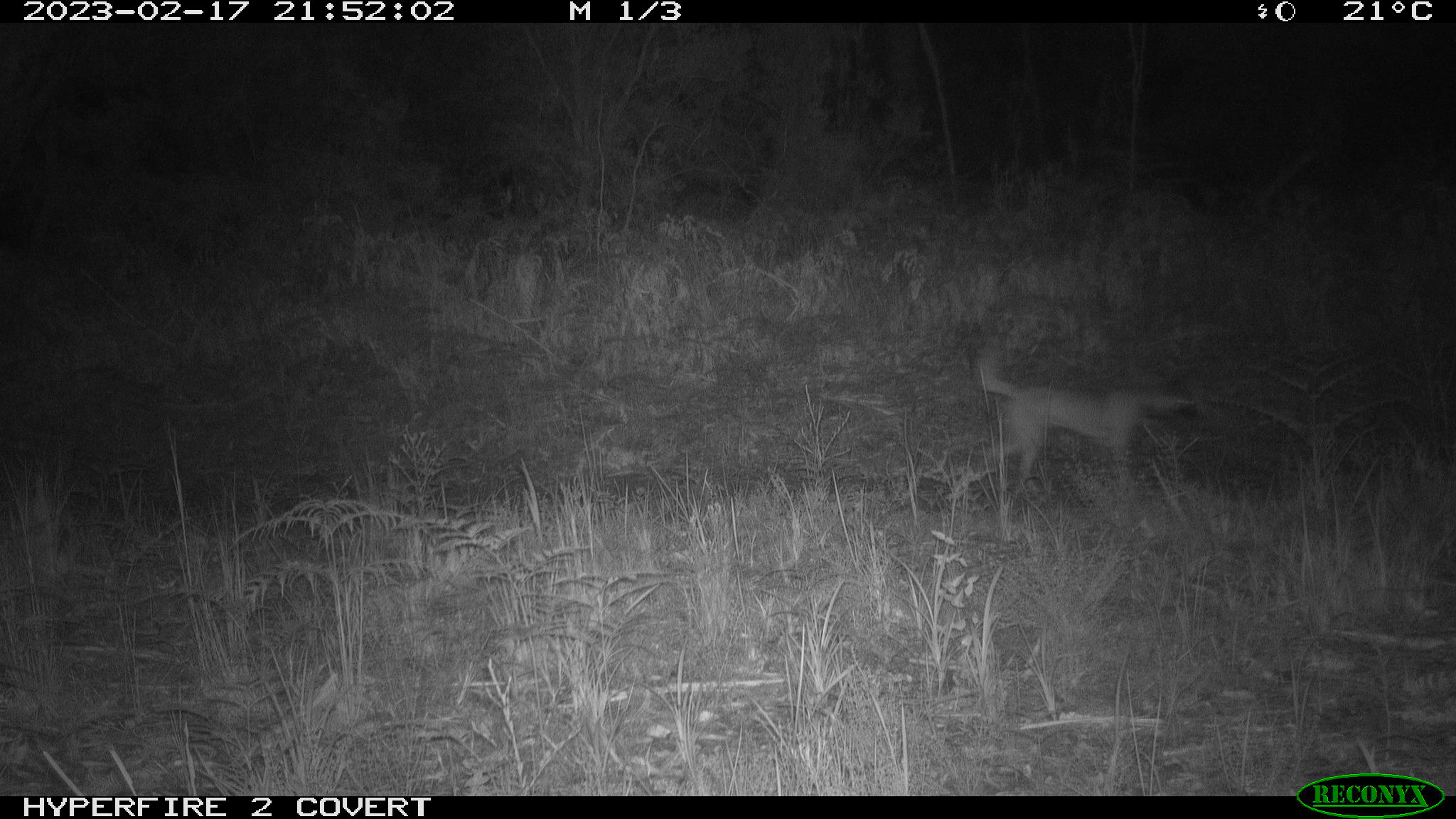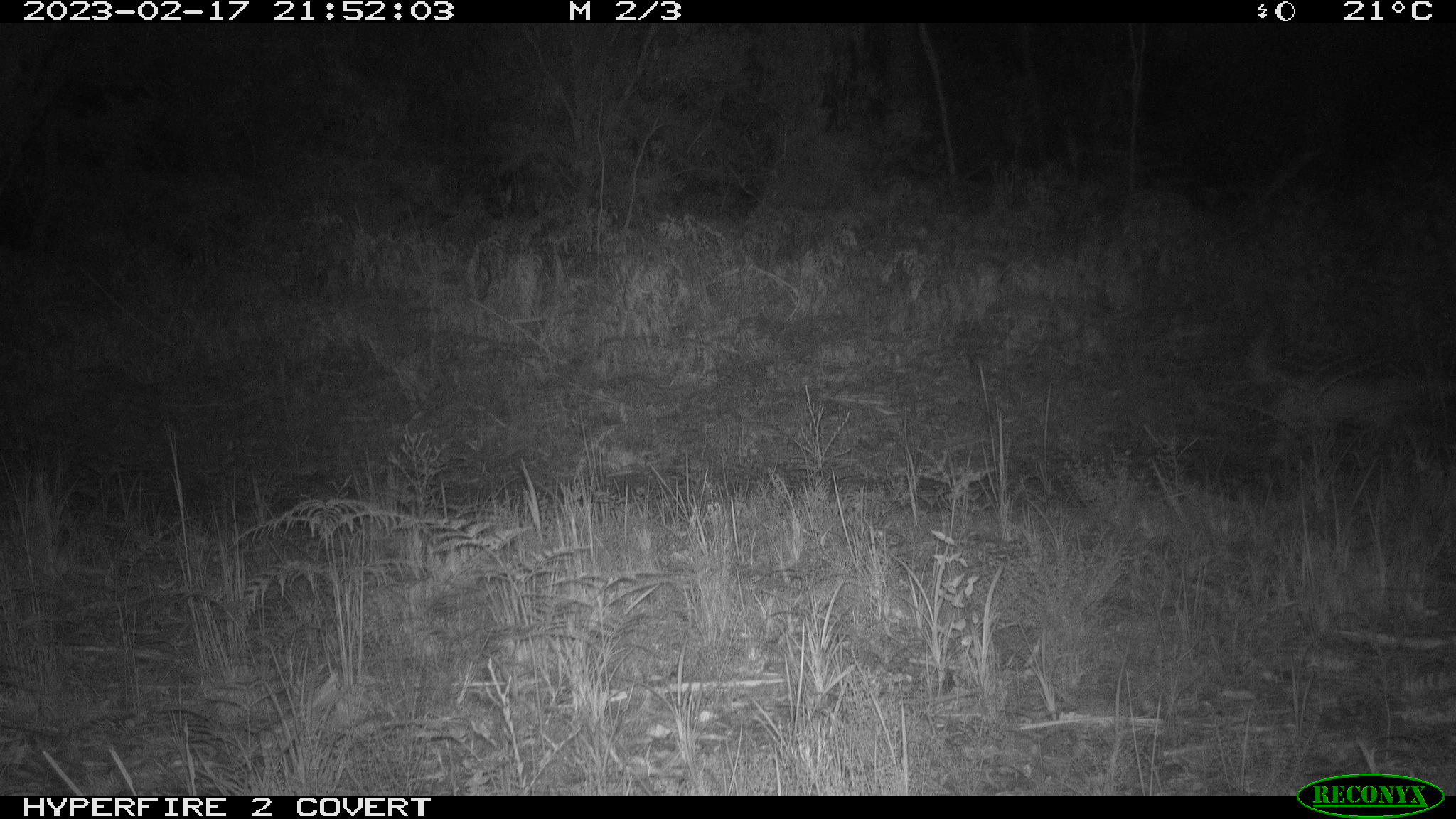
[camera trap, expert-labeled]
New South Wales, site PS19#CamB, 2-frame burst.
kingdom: Animalia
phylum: Chordata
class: Mammalia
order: Carnivora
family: Canidae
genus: Canis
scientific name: Canis familiaris dingo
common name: dingo